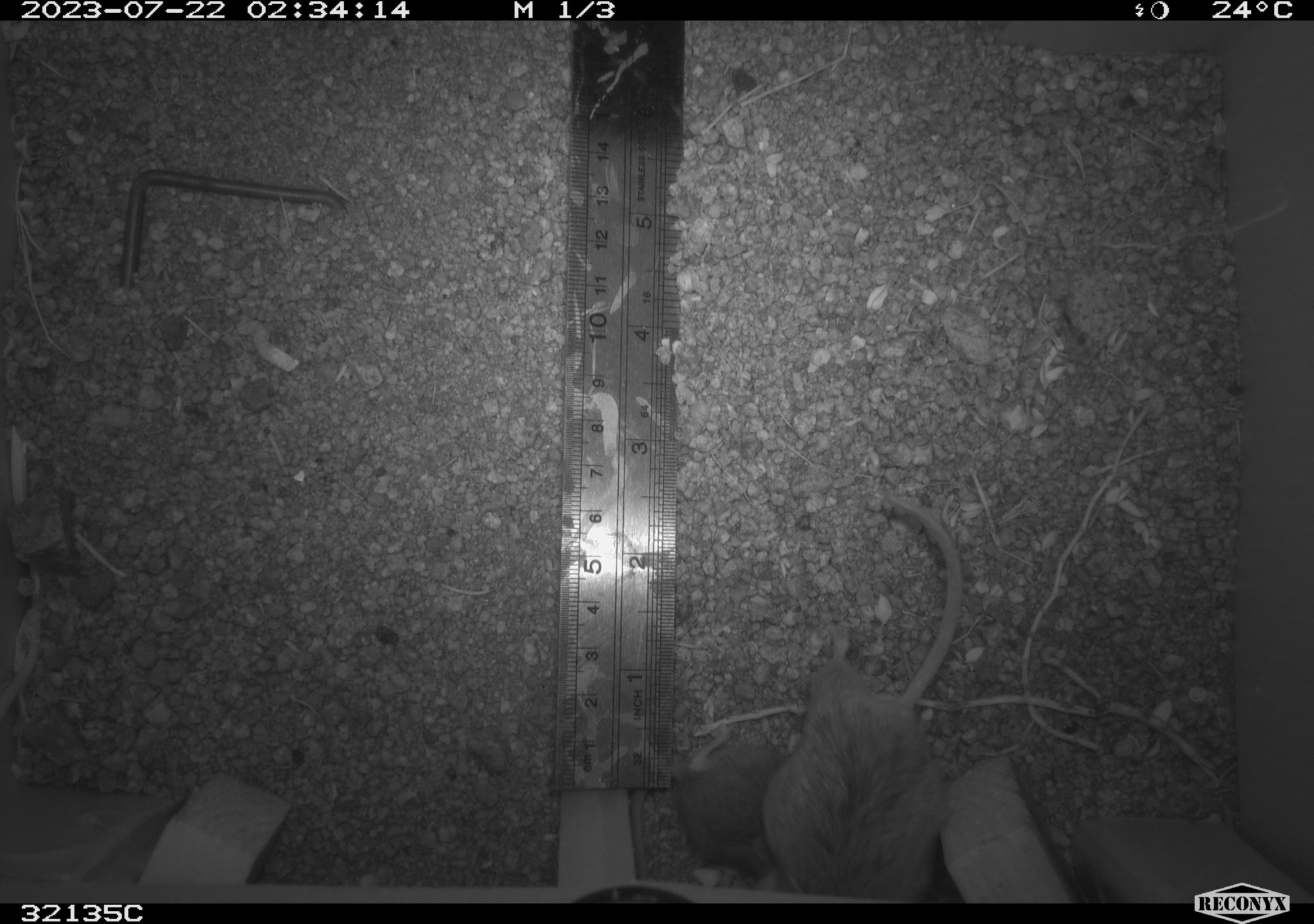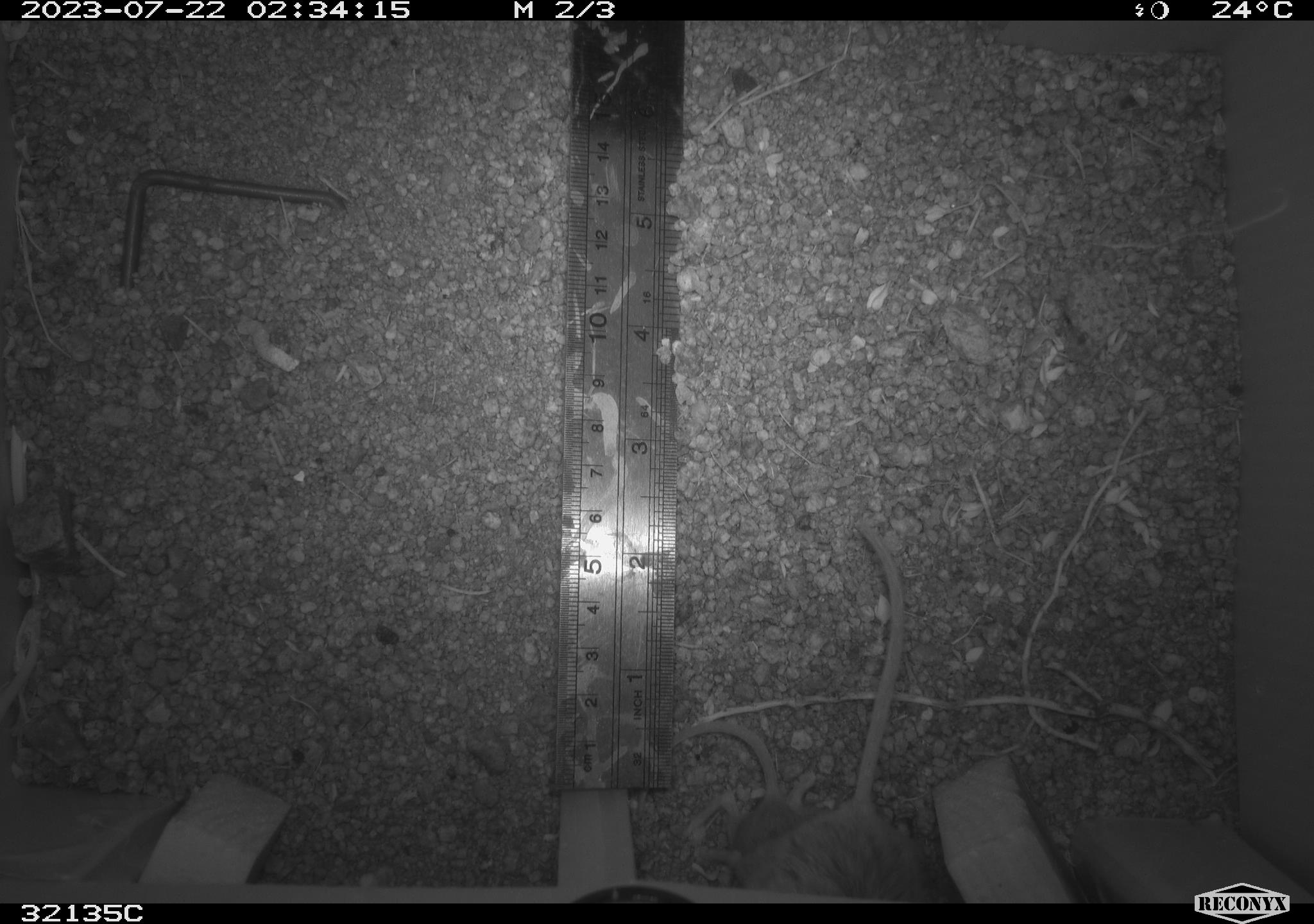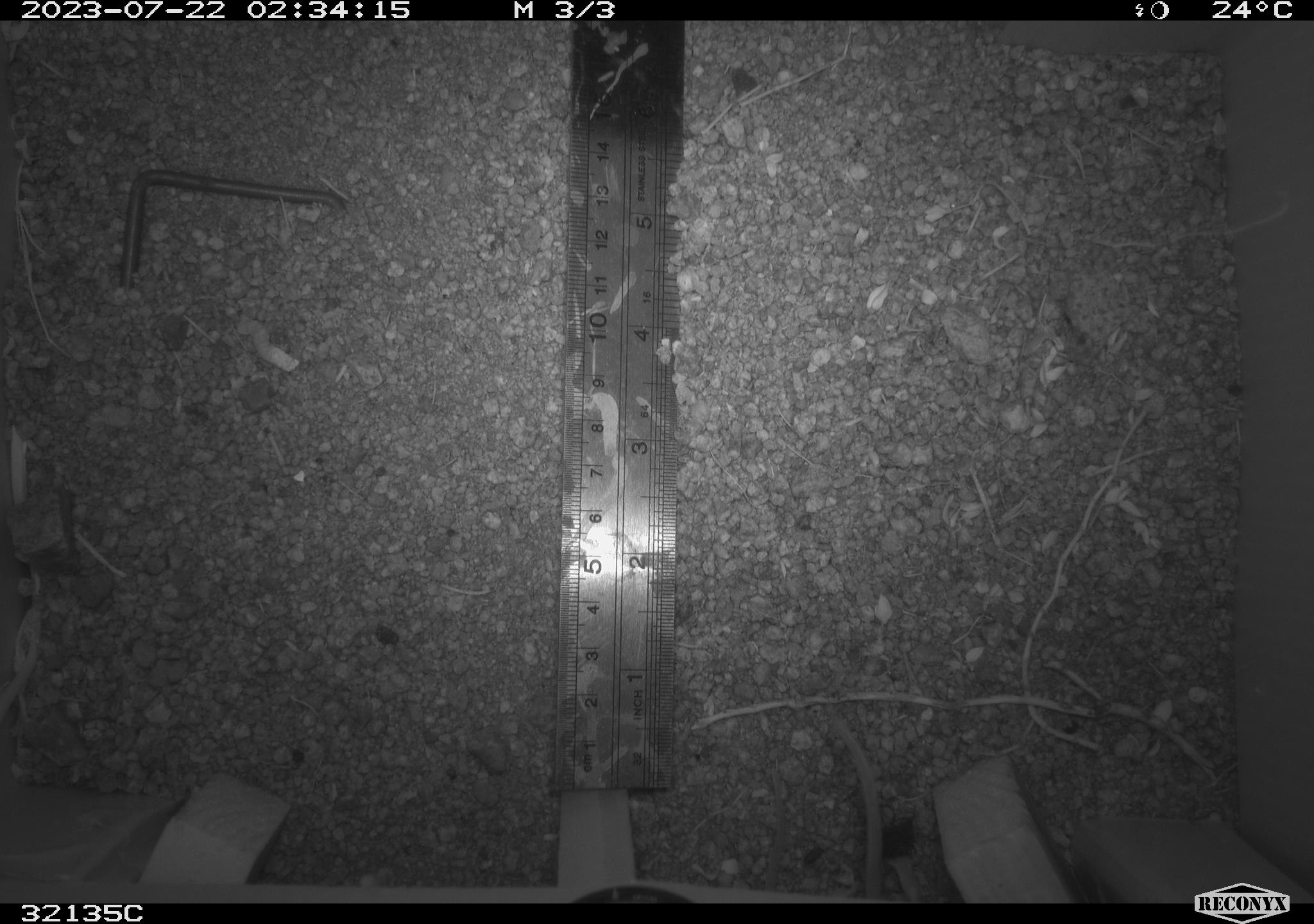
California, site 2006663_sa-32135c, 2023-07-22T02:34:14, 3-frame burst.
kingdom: Animalia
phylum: Chordata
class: Mammalia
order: Rodentia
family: Cricetidae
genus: Peromyscus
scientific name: Peromyscus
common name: deer mice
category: peromyscus species